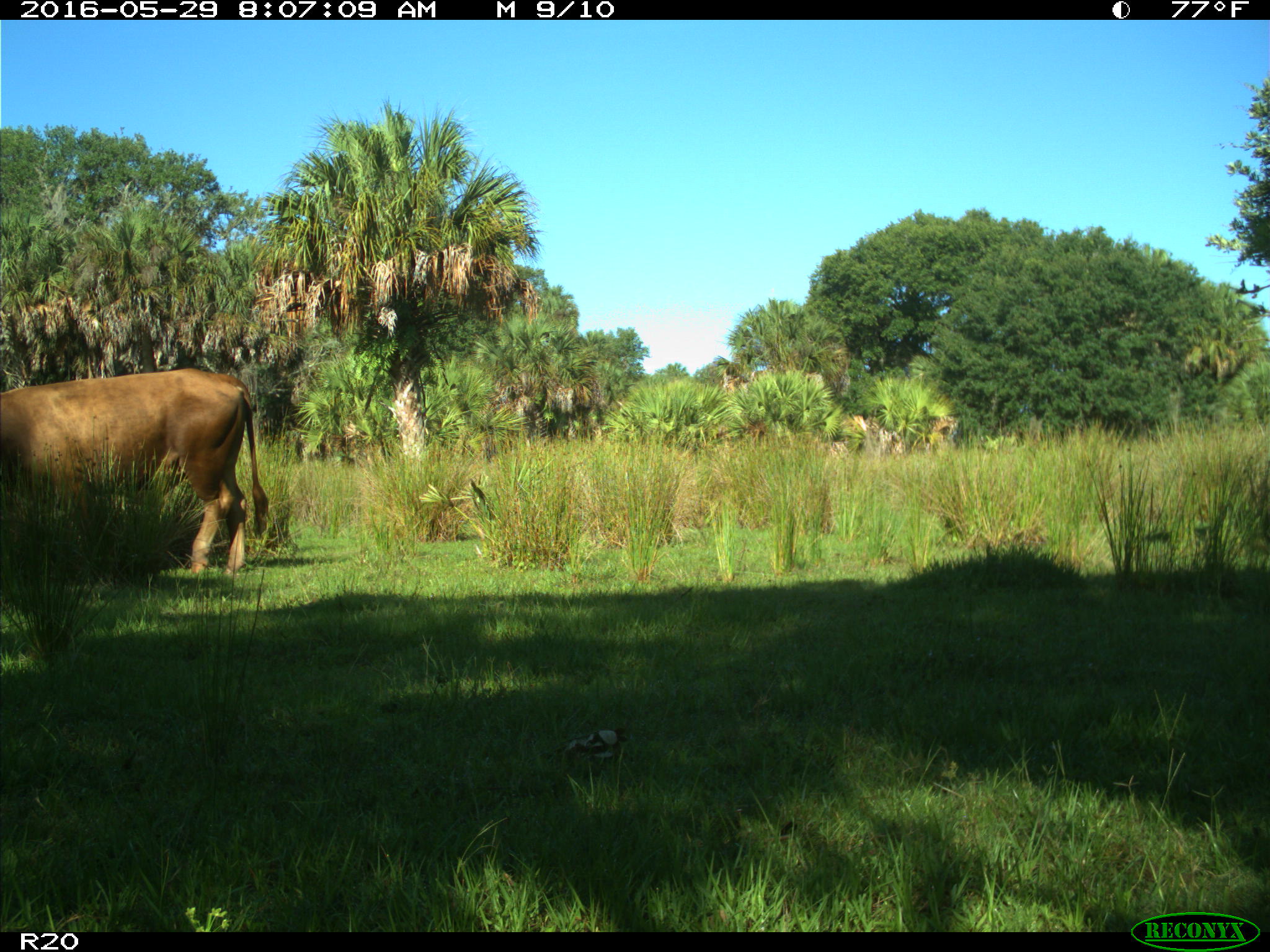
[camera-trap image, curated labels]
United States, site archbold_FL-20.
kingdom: Animalia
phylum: Chordata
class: Mammalia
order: Artiodactyla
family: Bovidae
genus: Bos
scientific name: Bos taurus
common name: domestic cow